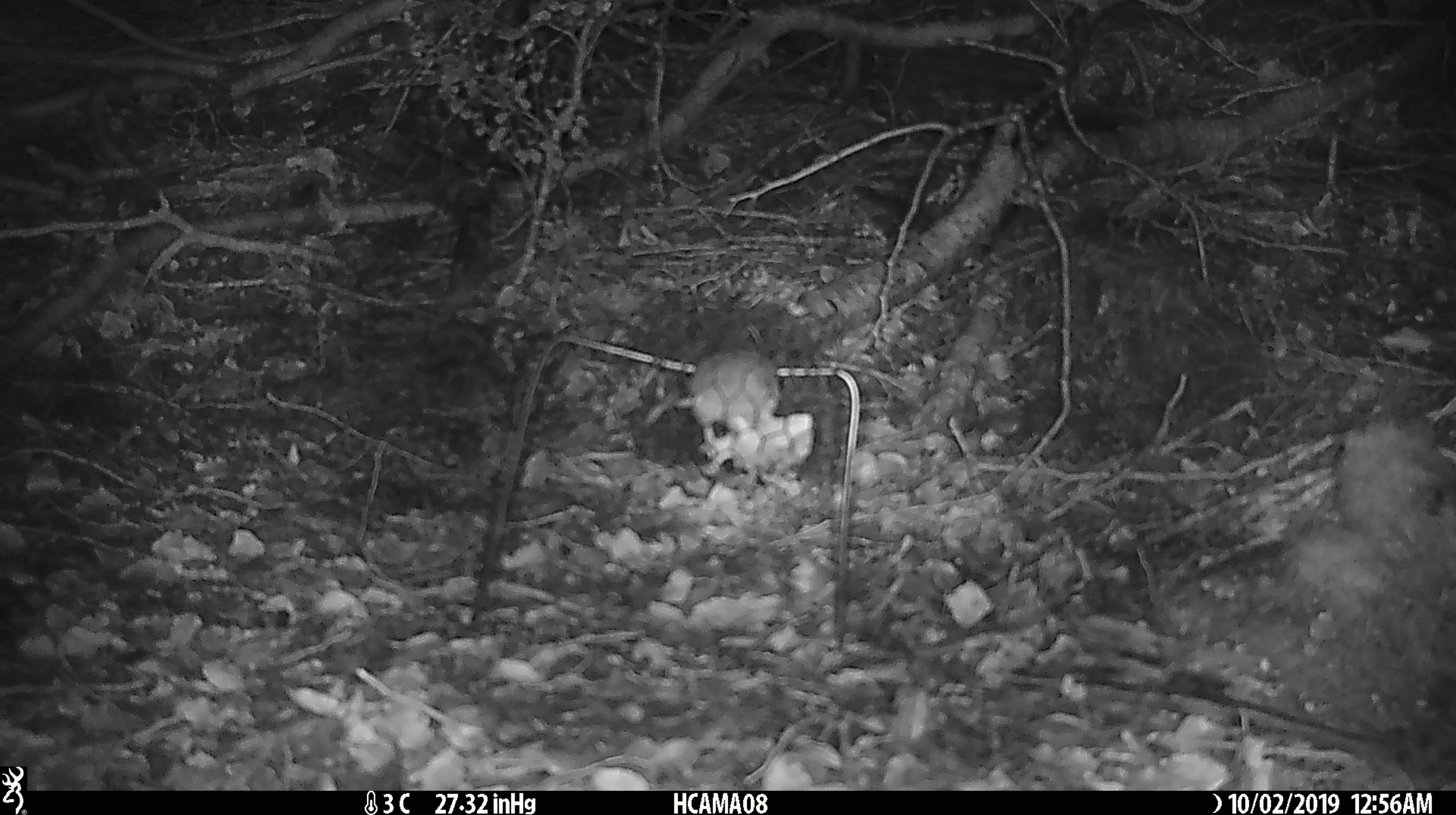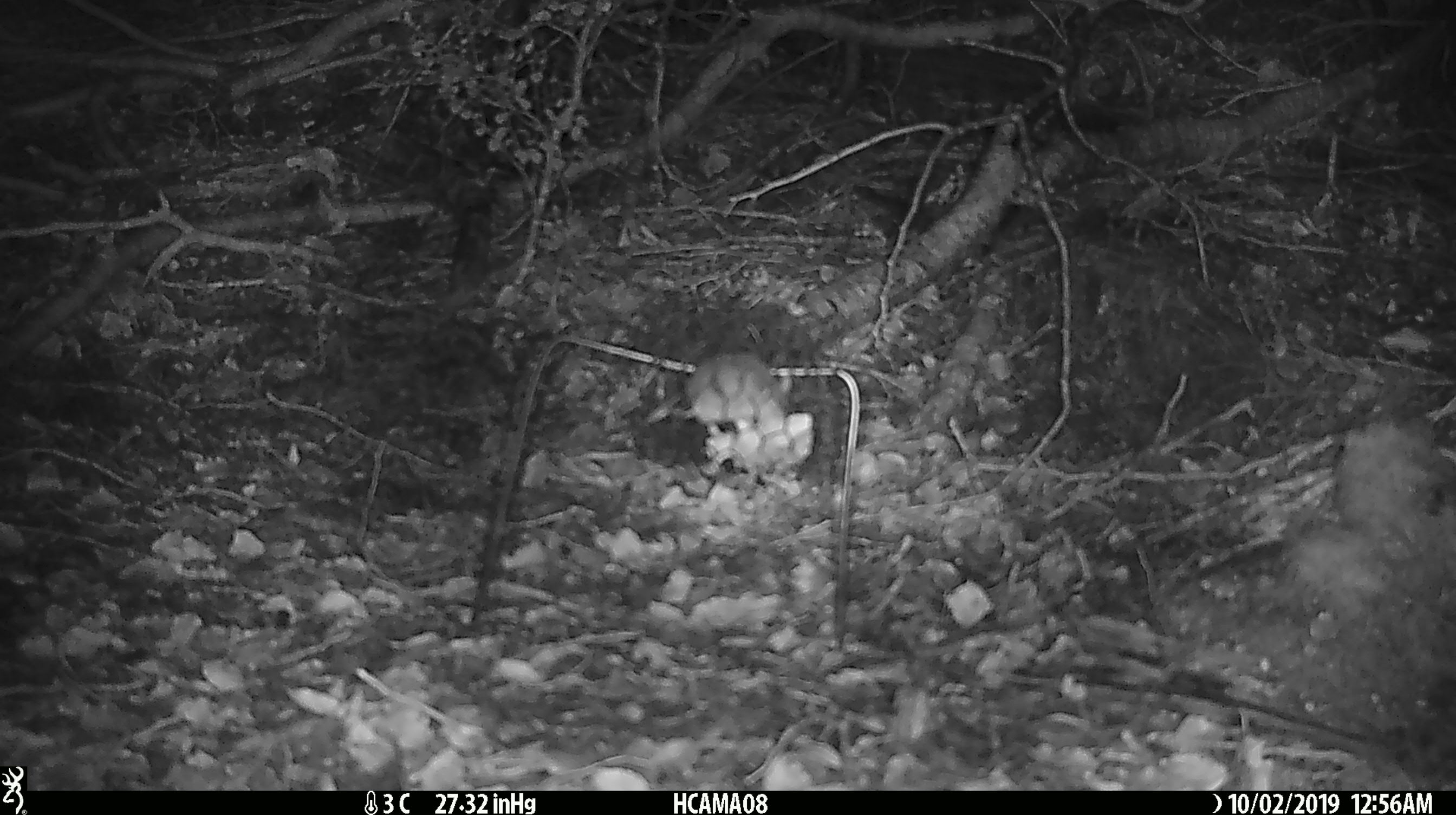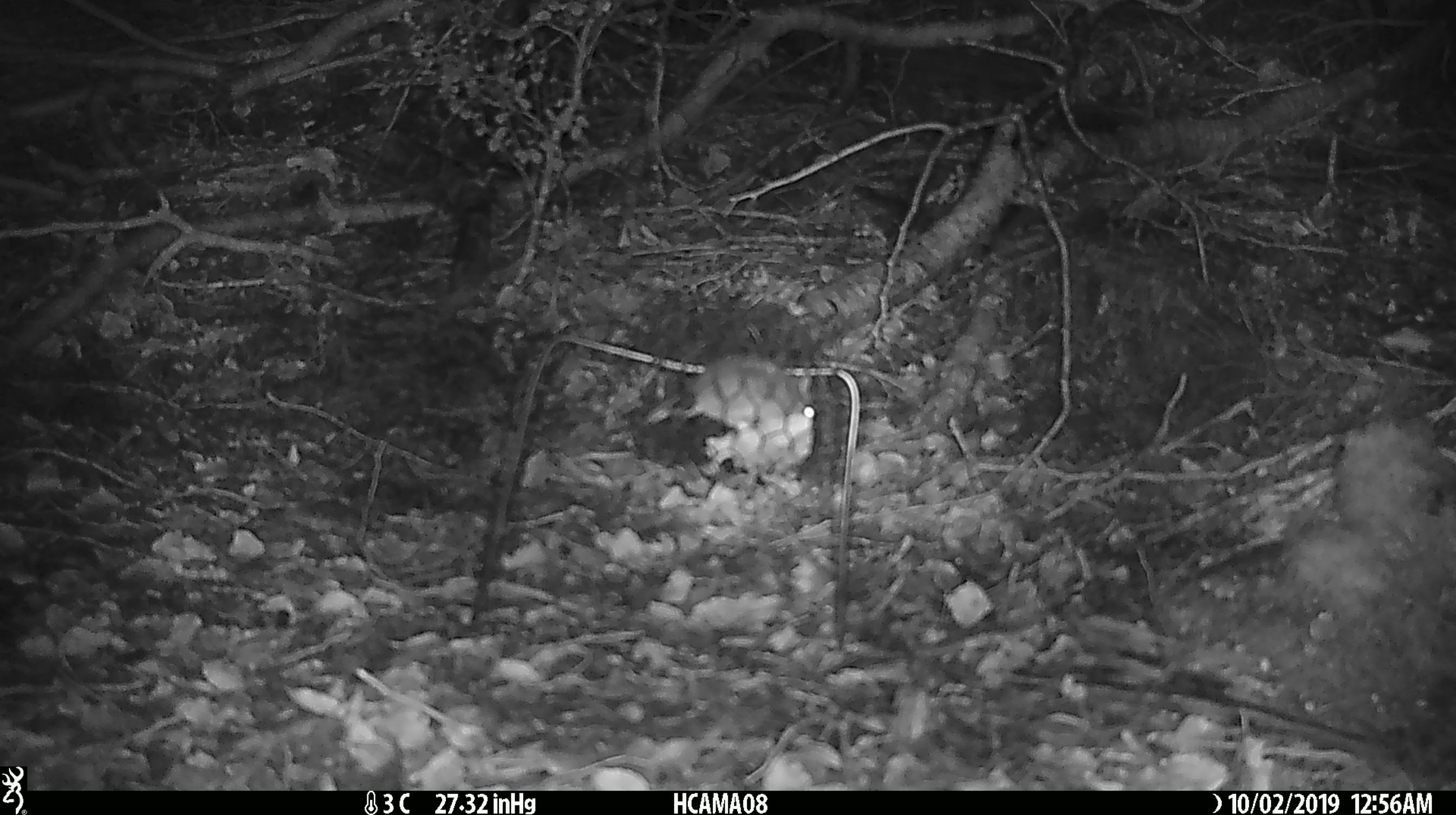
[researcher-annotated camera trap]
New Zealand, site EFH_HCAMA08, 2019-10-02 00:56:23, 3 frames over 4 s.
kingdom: Animalia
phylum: Chordata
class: Mammalia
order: Rodentia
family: Muridae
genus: Mus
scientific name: Mus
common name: mouse